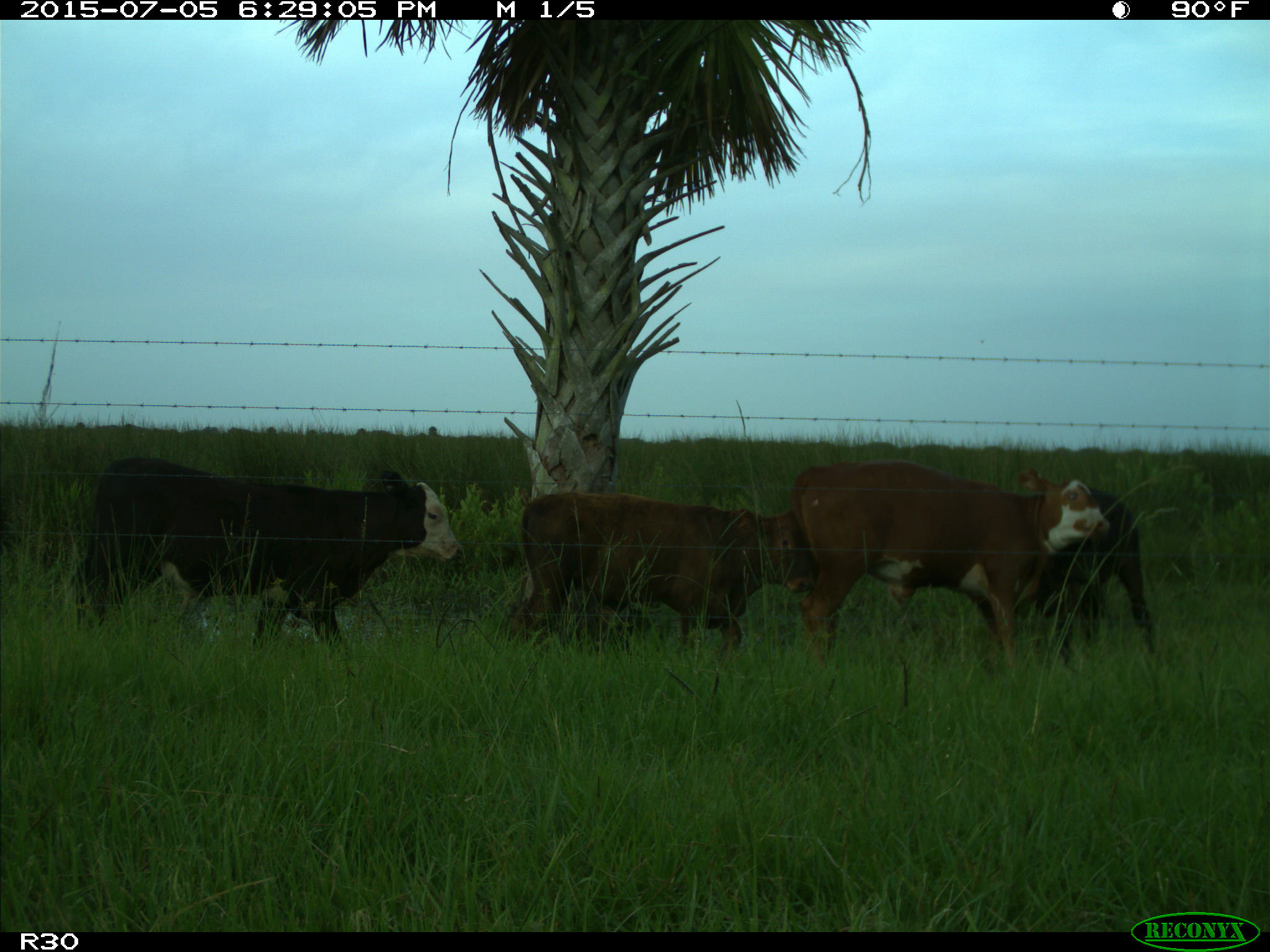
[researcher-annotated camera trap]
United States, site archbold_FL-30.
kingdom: Animalia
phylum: Chordata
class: Mammalia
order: Artiodactyla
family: Bovidae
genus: Bos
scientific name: Bos taurus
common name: domestic cow